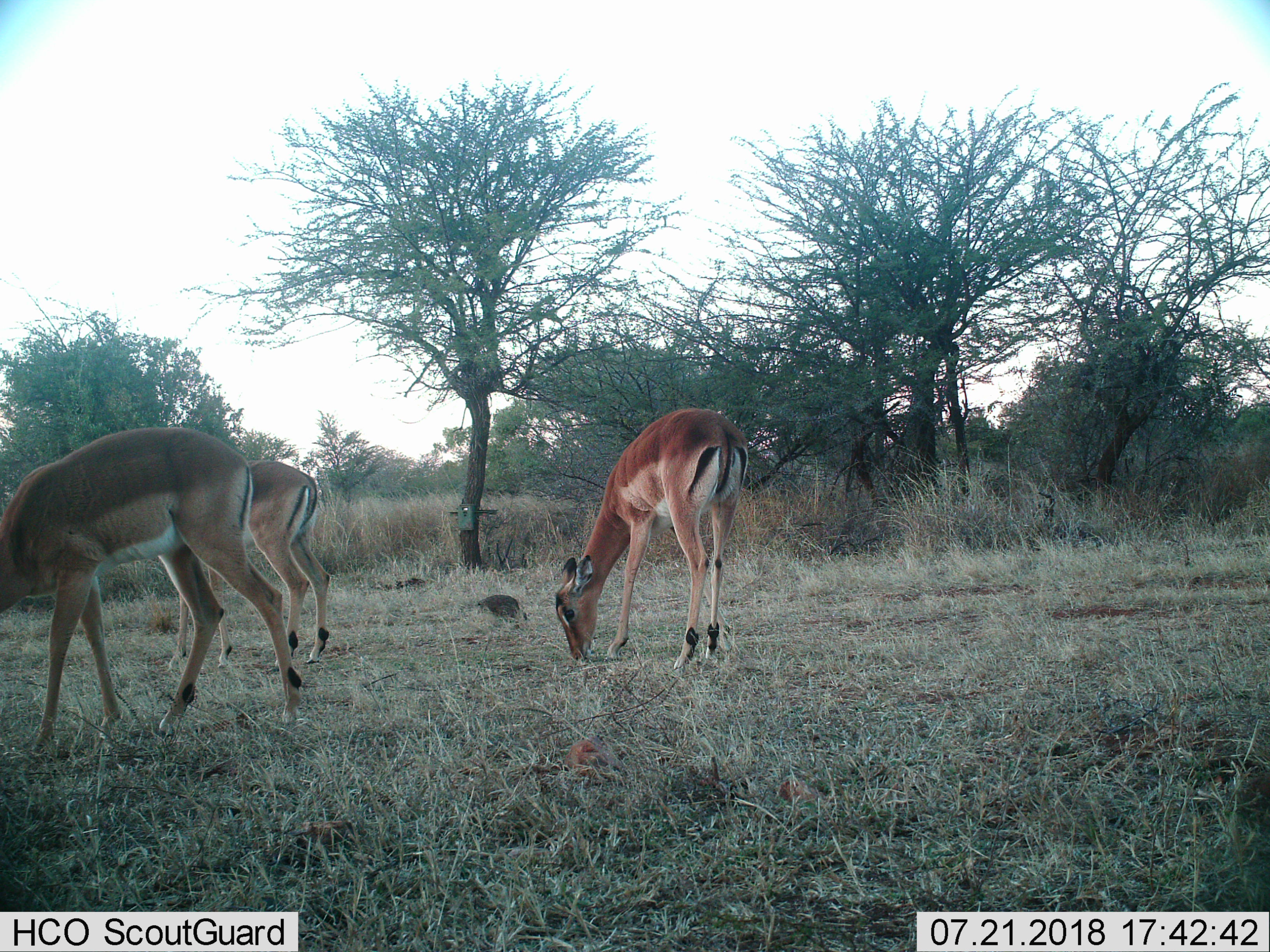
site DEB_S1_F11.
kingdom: Animalia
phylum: Chordata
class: Mammalia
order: Artiodactyla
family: Bovidae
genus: Aepyceros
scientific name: Aepyceros melampus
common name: impala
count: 3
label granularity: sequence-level